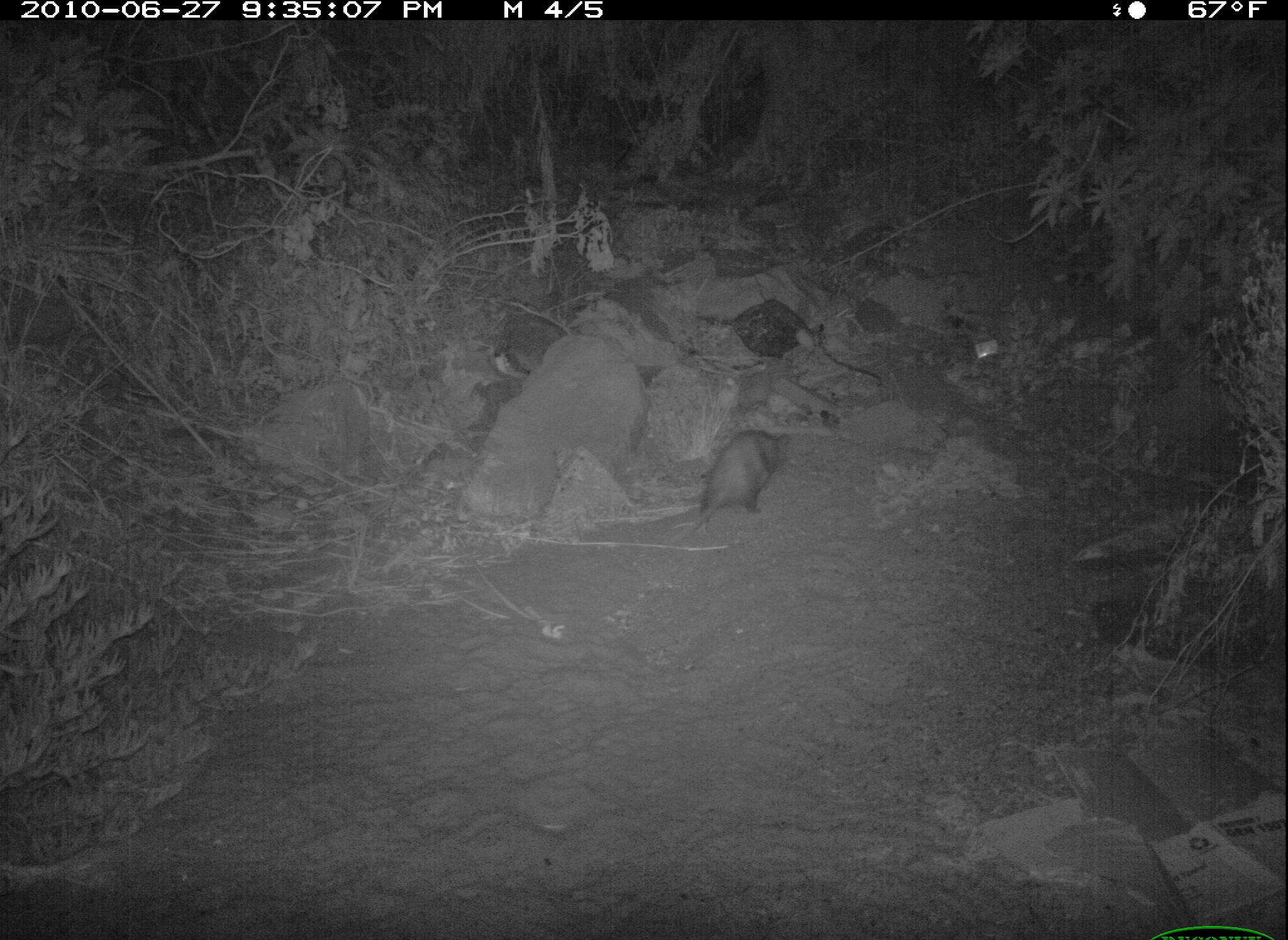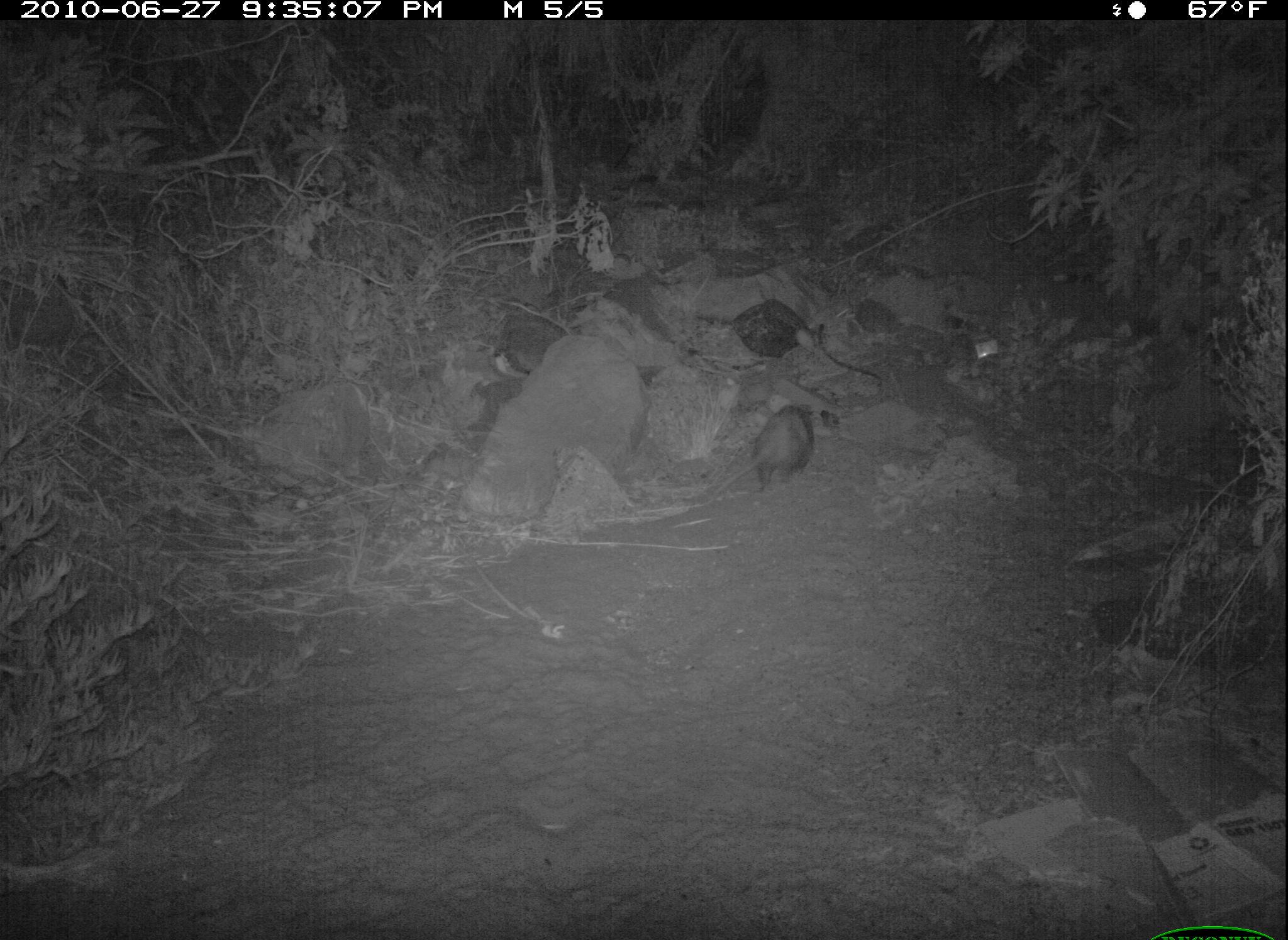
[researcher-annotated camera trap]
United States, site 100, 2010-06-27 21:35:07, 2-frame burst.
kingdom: Animalia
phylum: Chordata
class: Mammalia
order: Didelphimorphia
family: Didelphidae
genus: Didelphis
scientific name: Didelphis virginiana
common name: virginia opossum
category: opossum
Opossum (virginia opossum) (Didelphis virginiana).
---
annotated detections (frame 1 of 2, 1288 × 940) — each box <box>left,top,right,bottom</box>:
opossum: <box>650,420,791,551</box>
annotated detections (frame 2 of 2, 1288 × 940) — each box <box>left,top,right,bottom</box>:
opossum: <box>726,399,819,494</box>